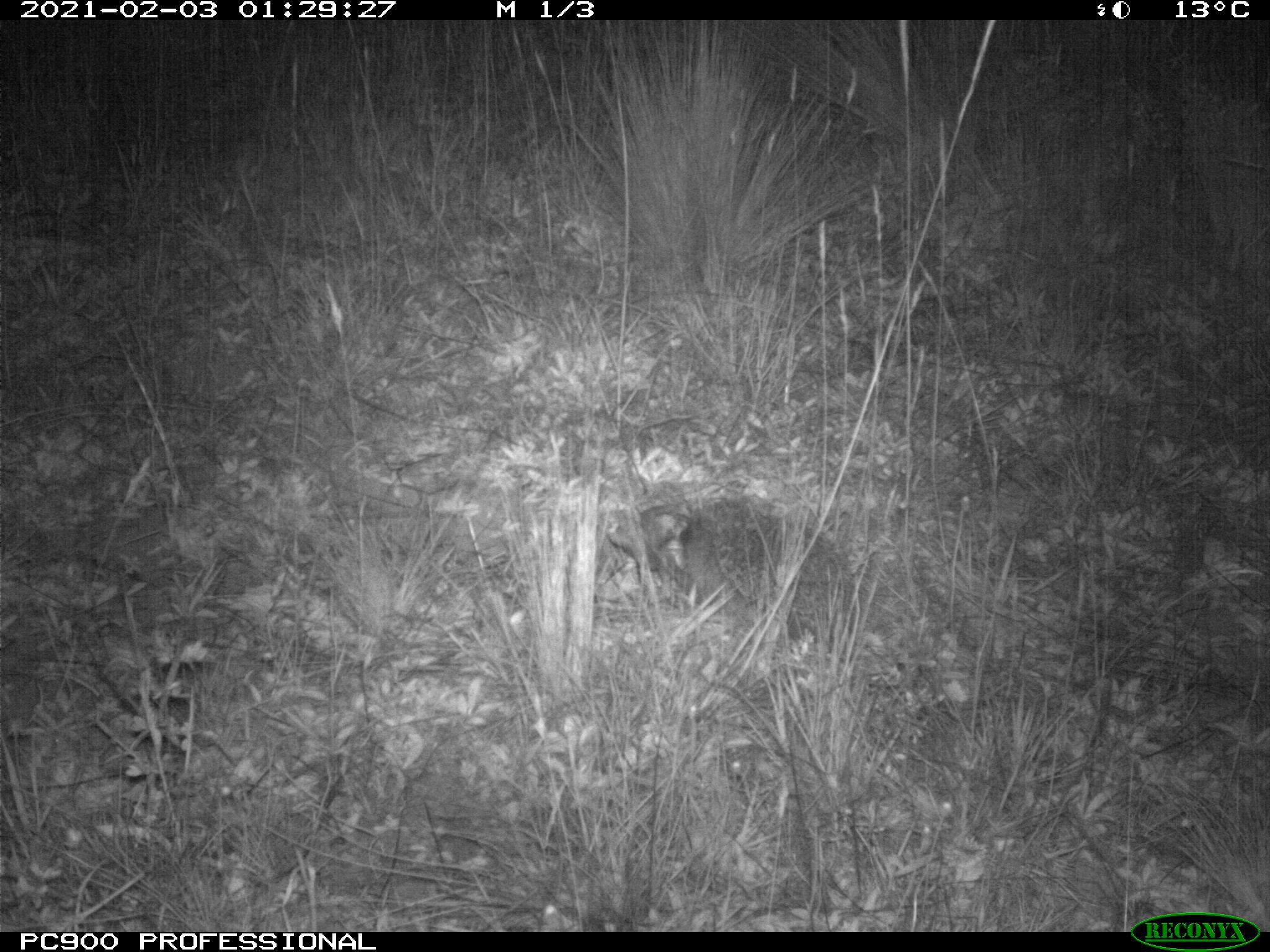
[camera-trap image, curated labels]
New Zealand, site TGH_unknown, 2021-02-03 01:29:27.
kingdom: Animalia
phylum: Chordata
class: Mammalia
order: Eulipotyphla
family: Erinaceidae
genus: Erinaceus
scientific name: Erinaceus europaeus europaeus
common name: european hedgehog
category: hedgehog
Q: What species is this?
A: Hedgehog (european hedgehog) (Erinaceus europaeus europaeus).